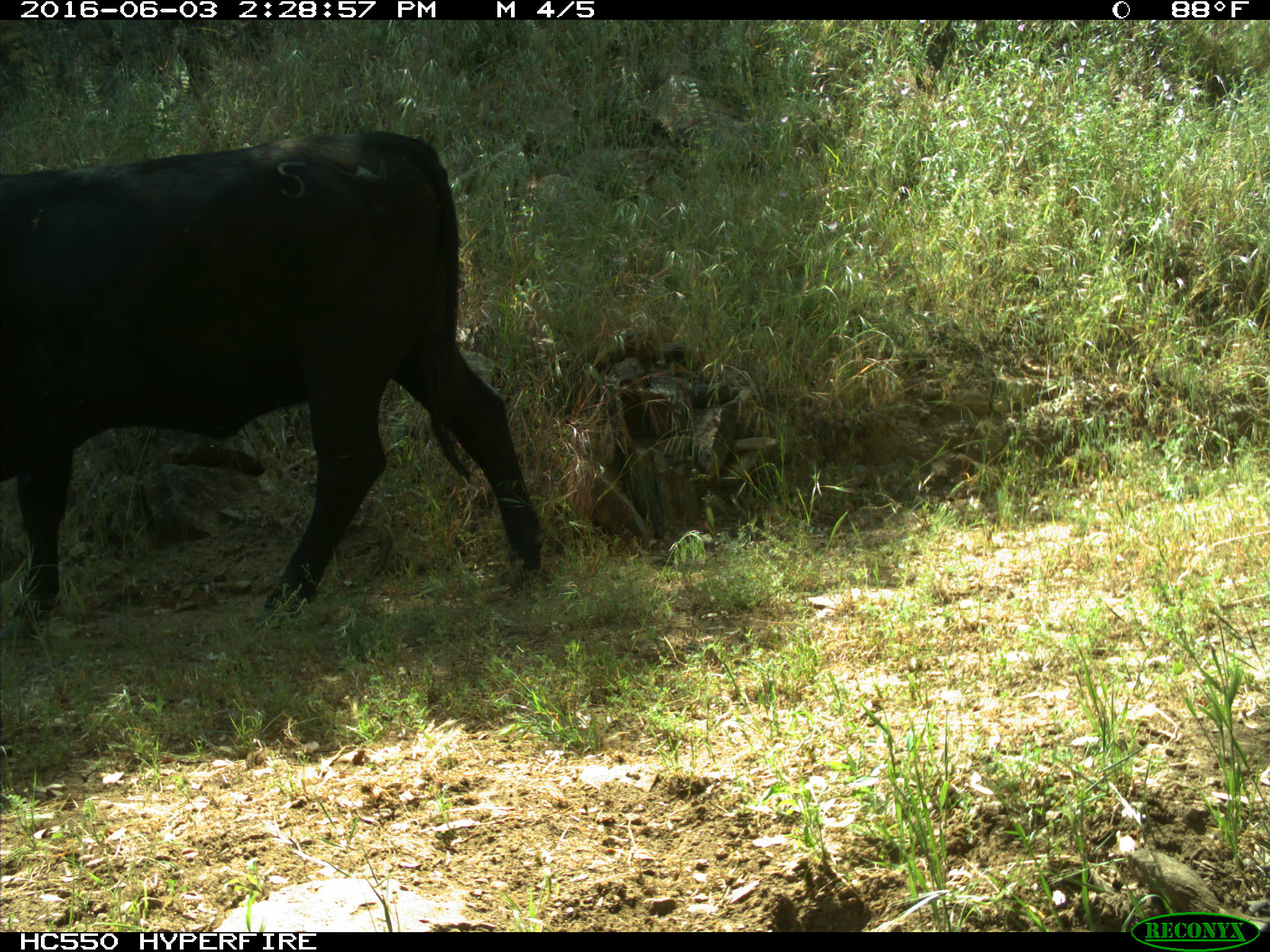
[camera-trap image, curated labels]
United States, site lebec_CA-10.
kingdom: Animalia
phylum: Chordata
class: Mammalia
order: Artiodactyla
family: Bovidae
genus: Bos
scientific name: Bos taurus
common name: domestic cow